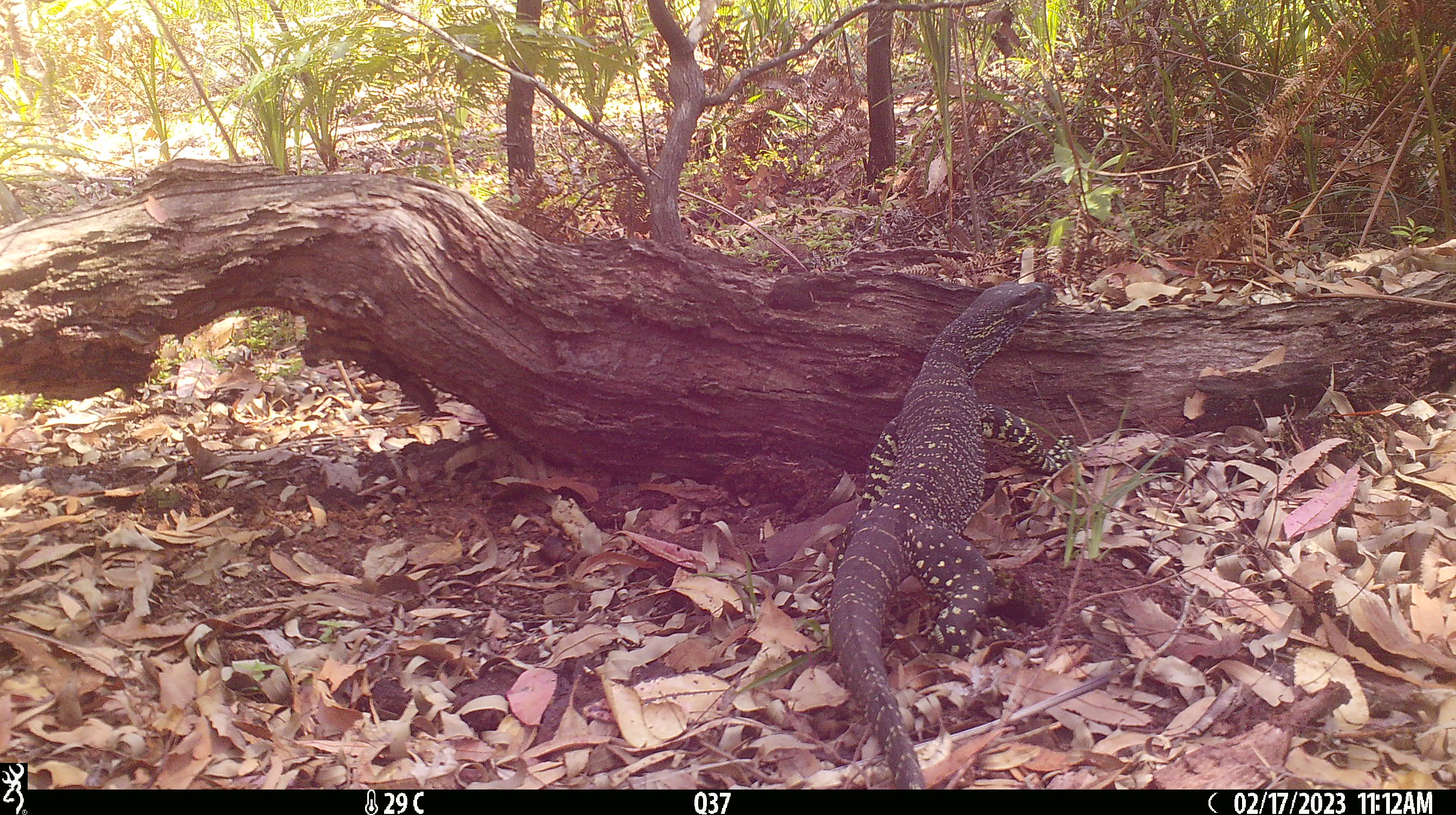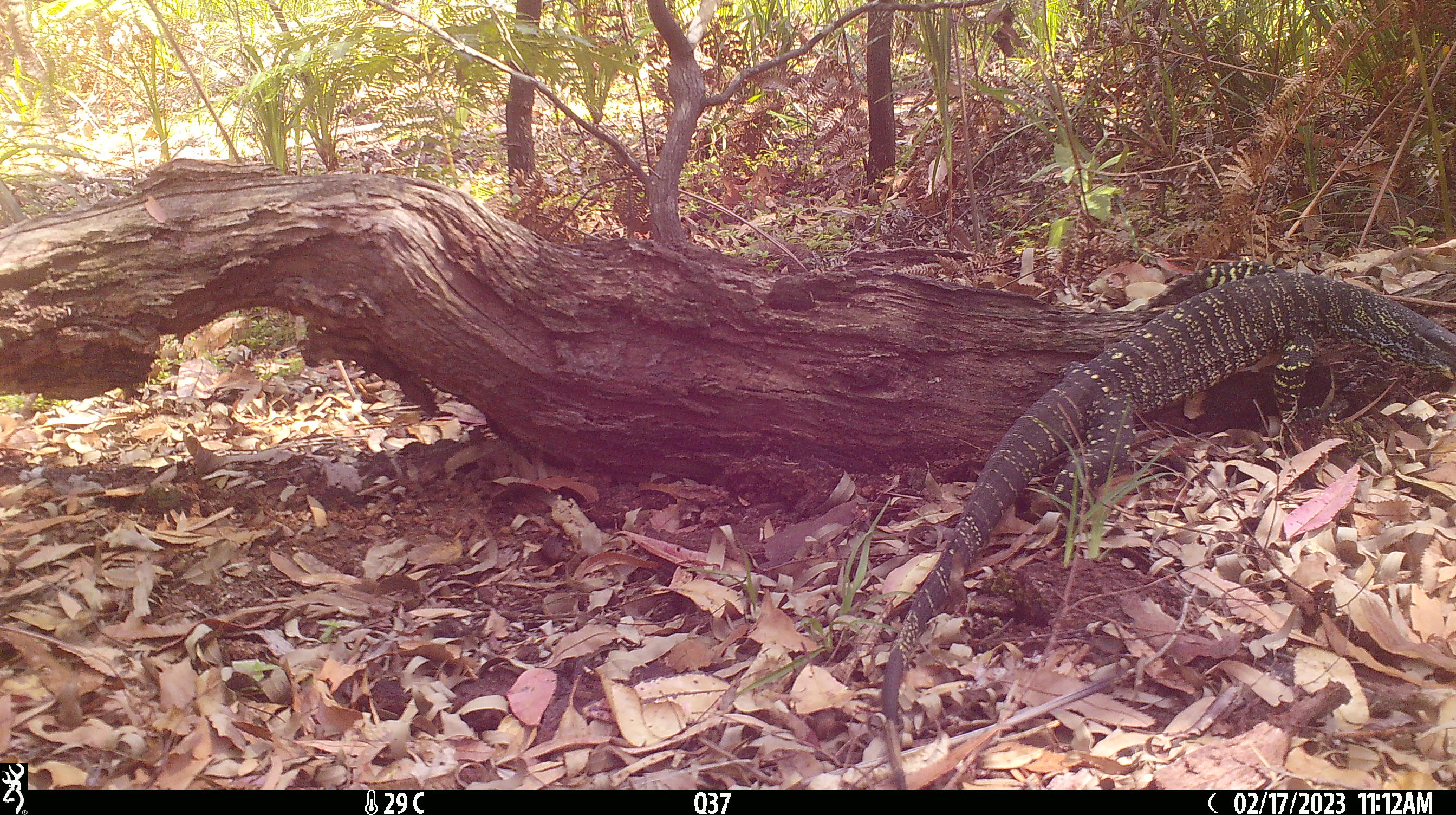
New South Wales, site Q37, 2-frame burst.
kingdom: Animalia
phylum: Chordata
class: Reptilia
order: Squamata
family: Varanidae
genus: Varanus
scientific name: Varanus varius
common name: lace monitor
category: goanna